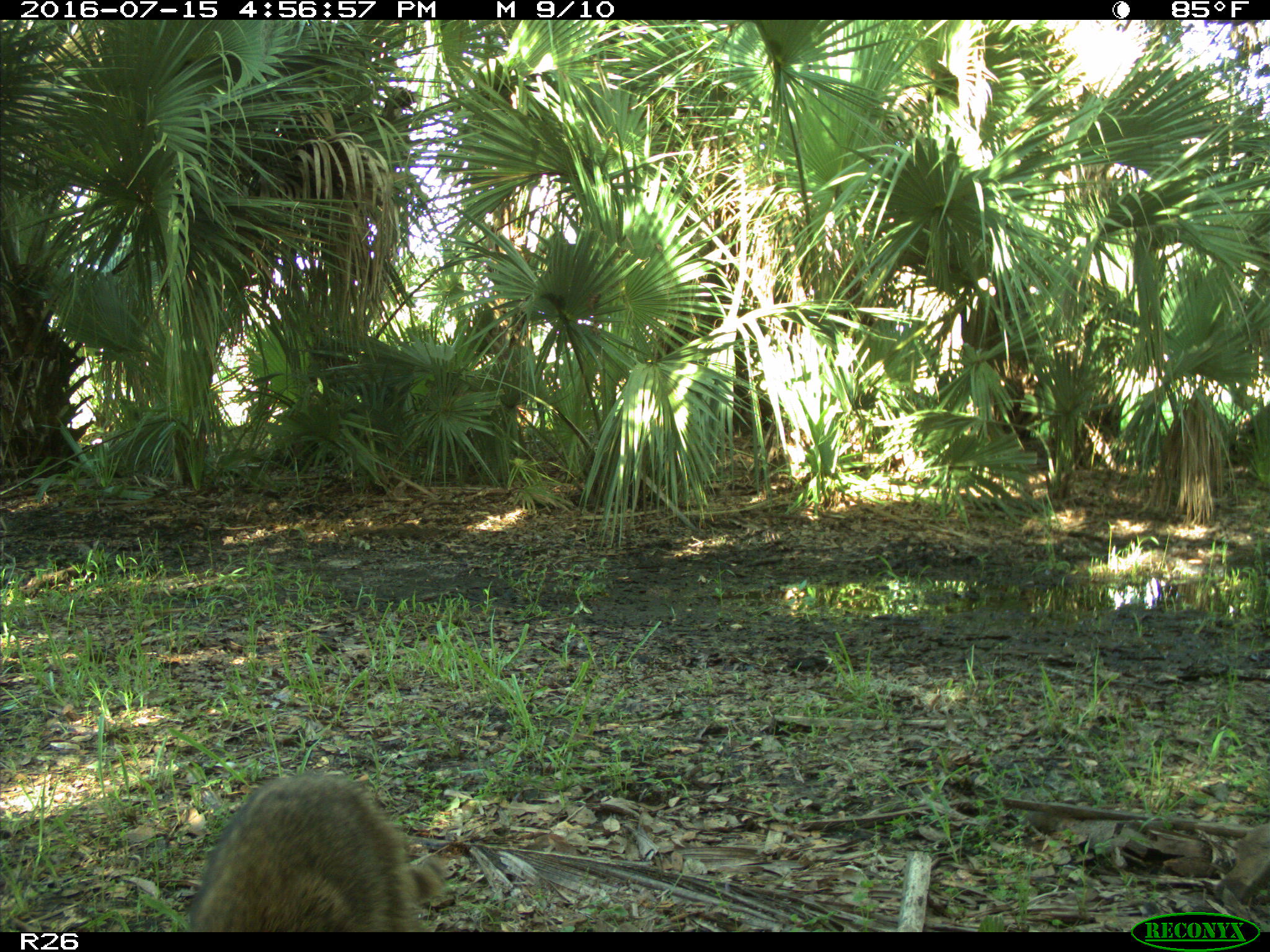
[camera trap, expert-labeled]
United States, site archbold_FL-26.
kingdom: Animalia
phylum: Chordata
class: Mammalia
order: Carnivora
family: Procyonidae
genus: Procyon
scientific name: Procyon lotor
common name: common raccoon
Procyon lotor (common raccoon).